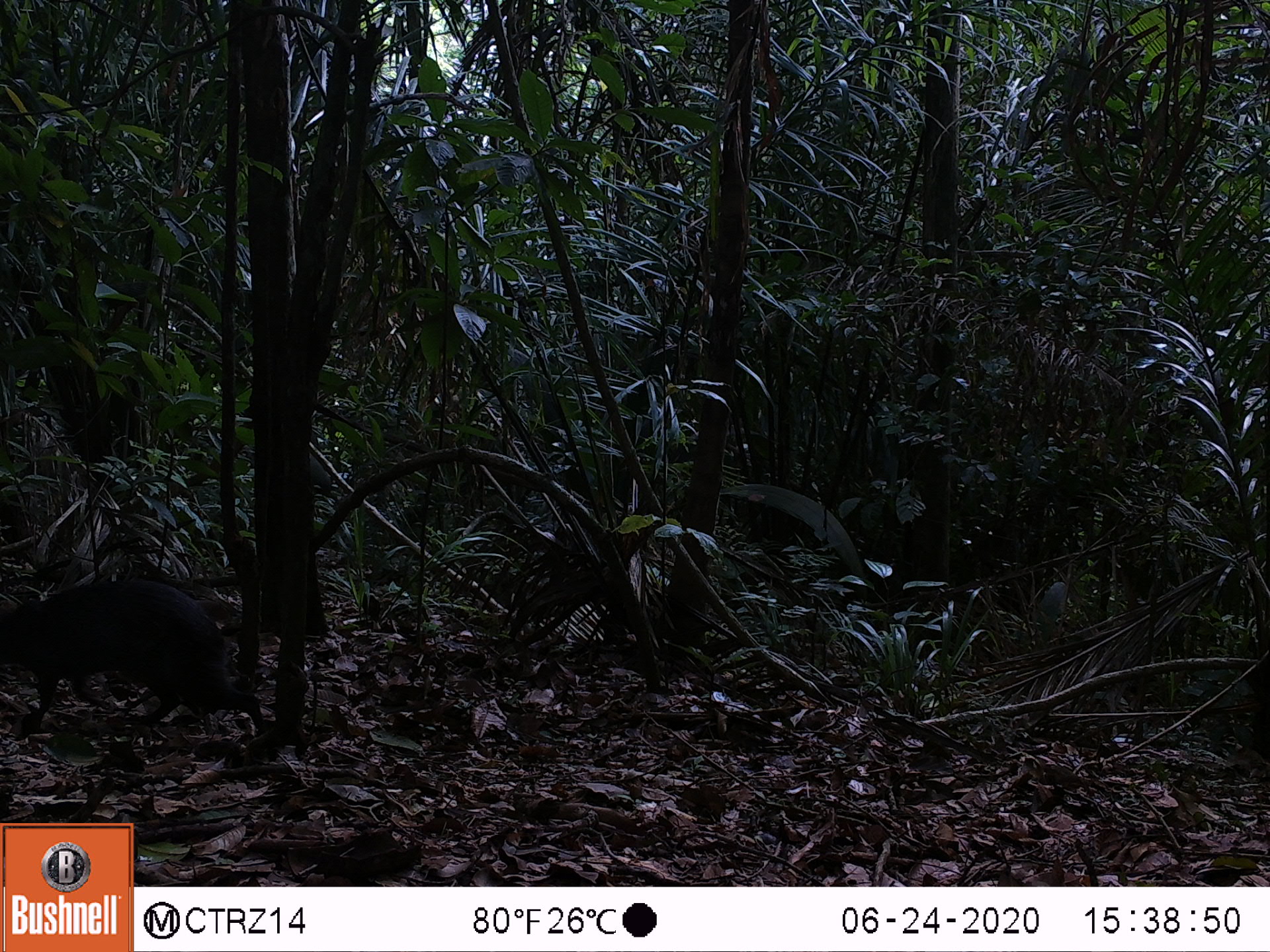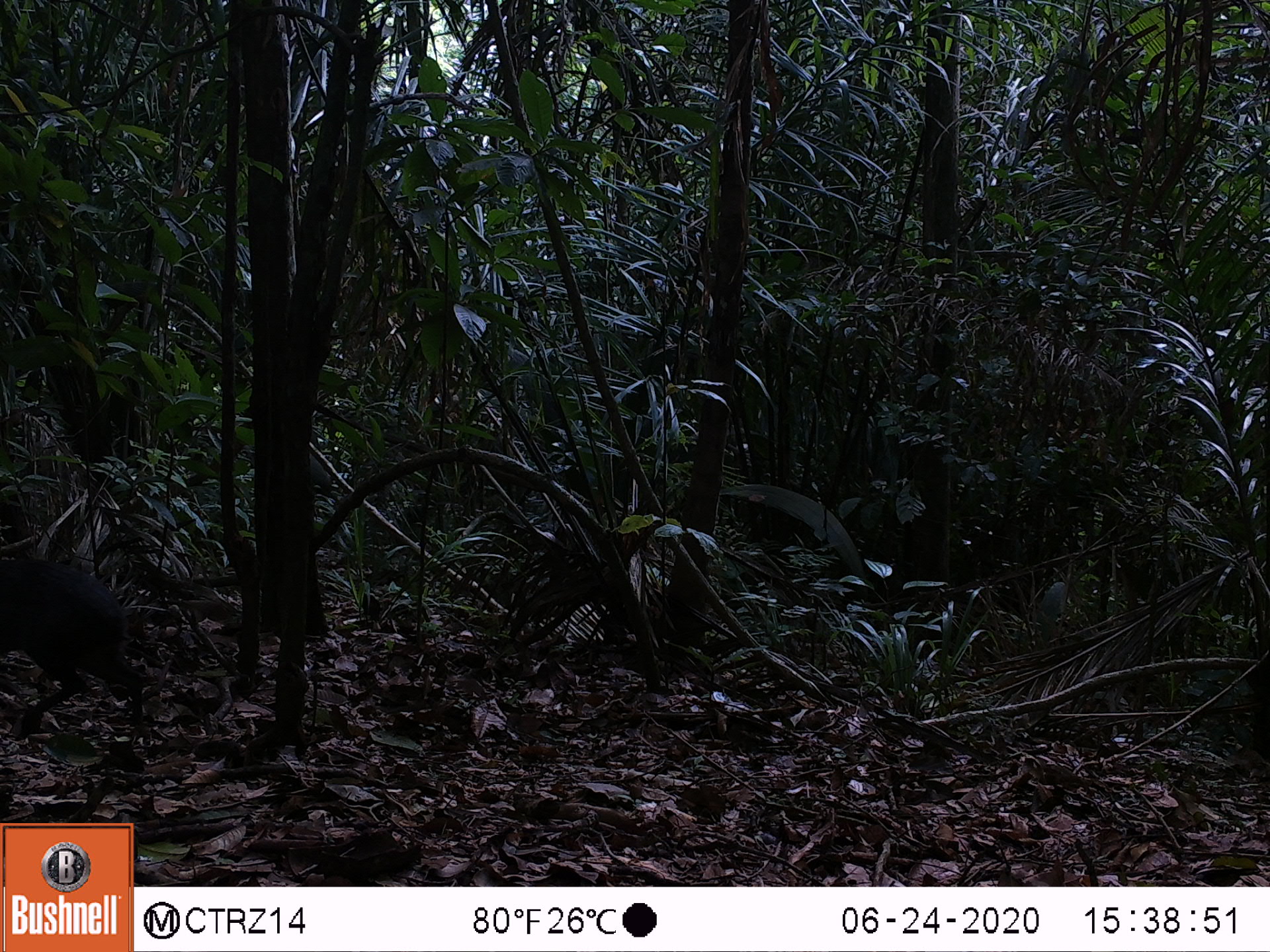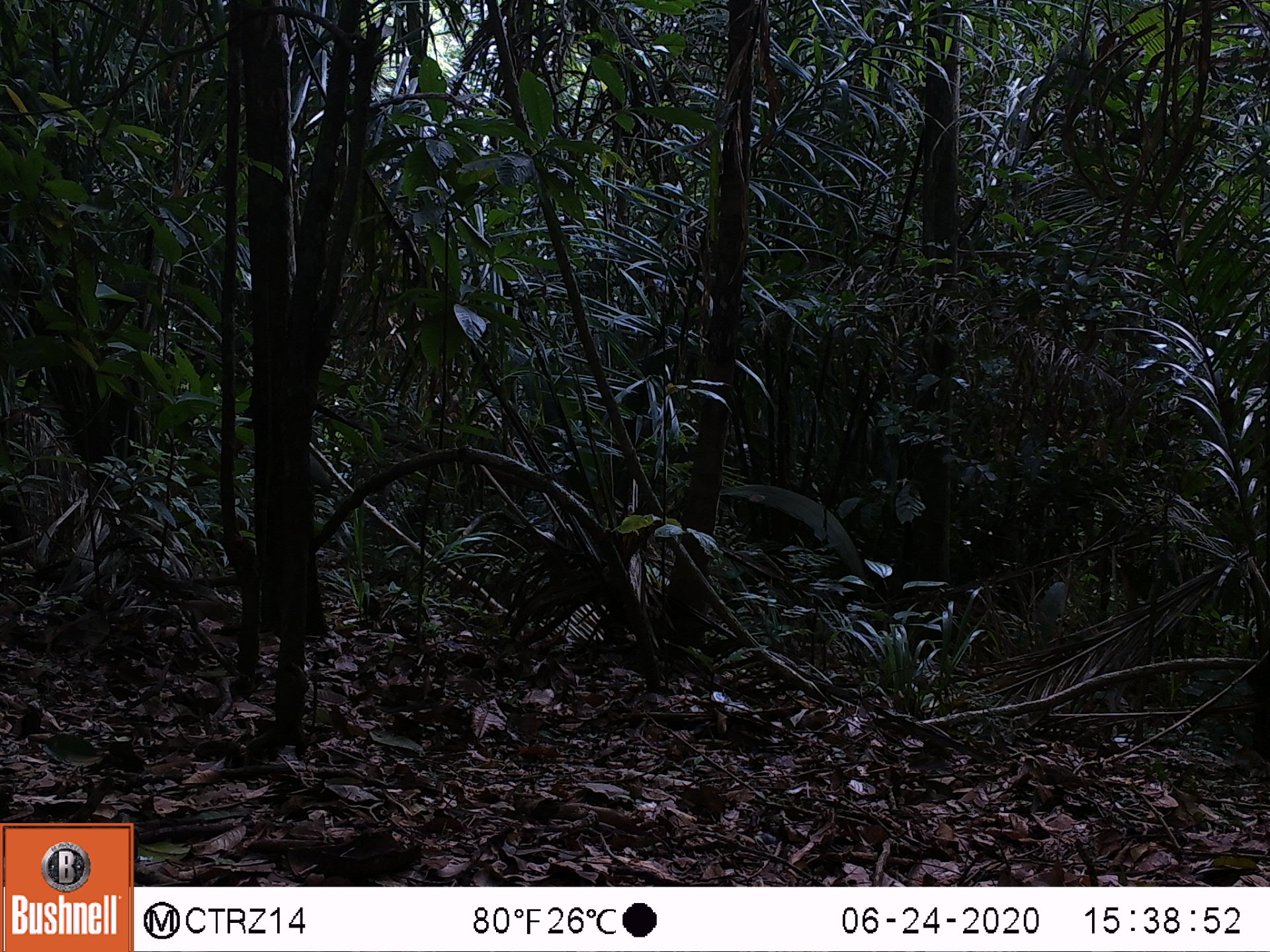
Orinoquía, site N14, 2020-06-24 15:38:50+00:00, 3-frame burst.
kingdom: Animalia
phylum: Chordata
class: Mammalia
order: Rodentia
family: Dasyproctidae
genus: Dasyprocta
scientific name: Dasyprocta fuliginosa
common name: black agouti